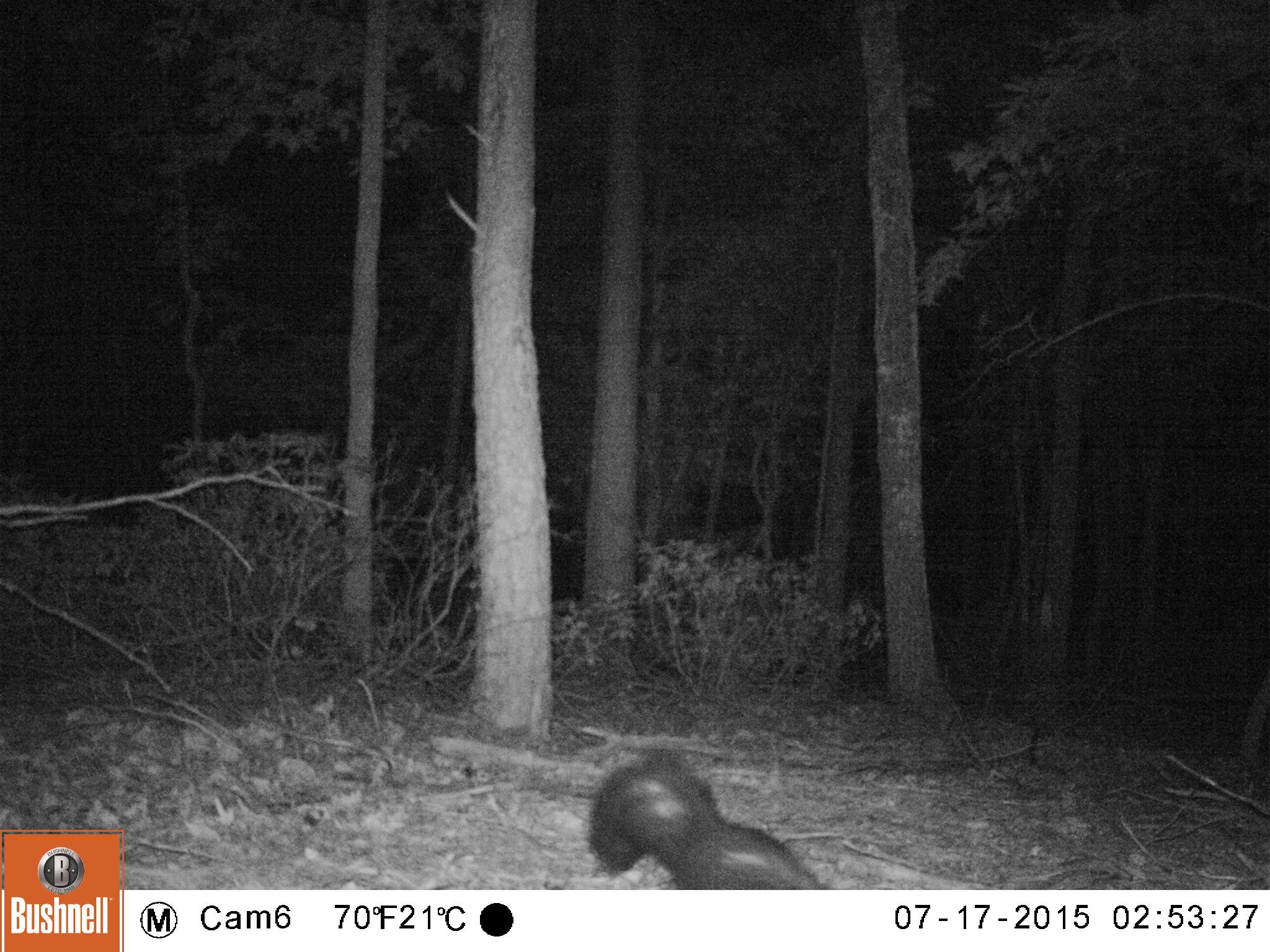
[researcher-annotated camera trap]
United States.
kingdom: Animalia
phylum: Chordata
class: Mammalia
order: Carnivora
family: Mephitidae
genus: Mephitis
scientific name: Mephitis mephitis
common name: striped skunk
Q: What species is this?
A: Striped Skunk (Mephitis mephitis).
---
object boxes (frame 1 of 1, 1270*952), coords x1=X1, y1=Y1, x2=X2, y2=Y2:
Striped Skunk: x1=587, y1=747, x2=832, y2=890